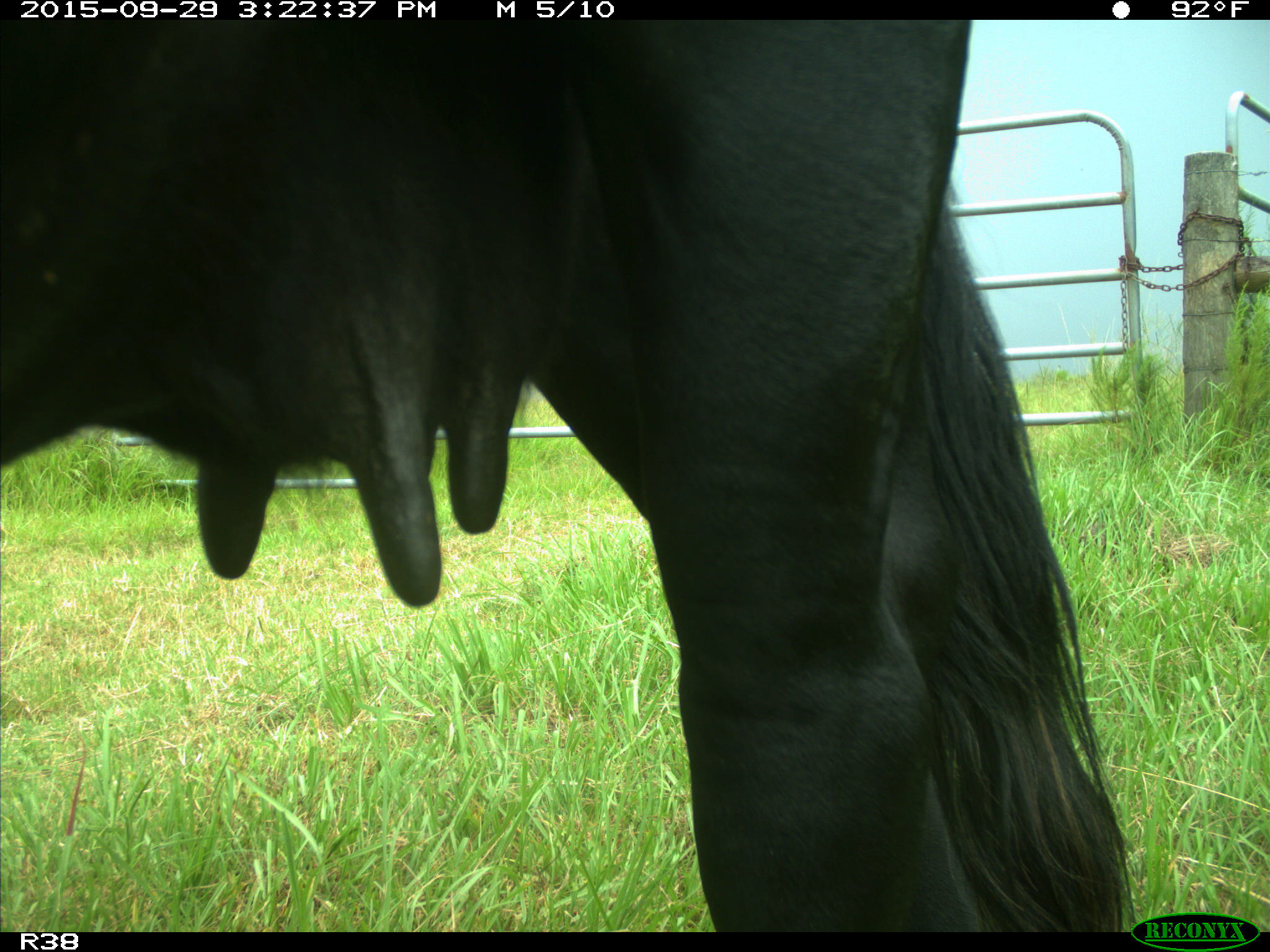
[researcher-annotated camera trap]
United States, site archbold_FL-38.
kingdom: Animalia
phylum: Chordata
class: Mammalia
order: Artiodactyla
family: Bovidae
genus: Bos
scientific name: Bos taurus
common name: domestic cow